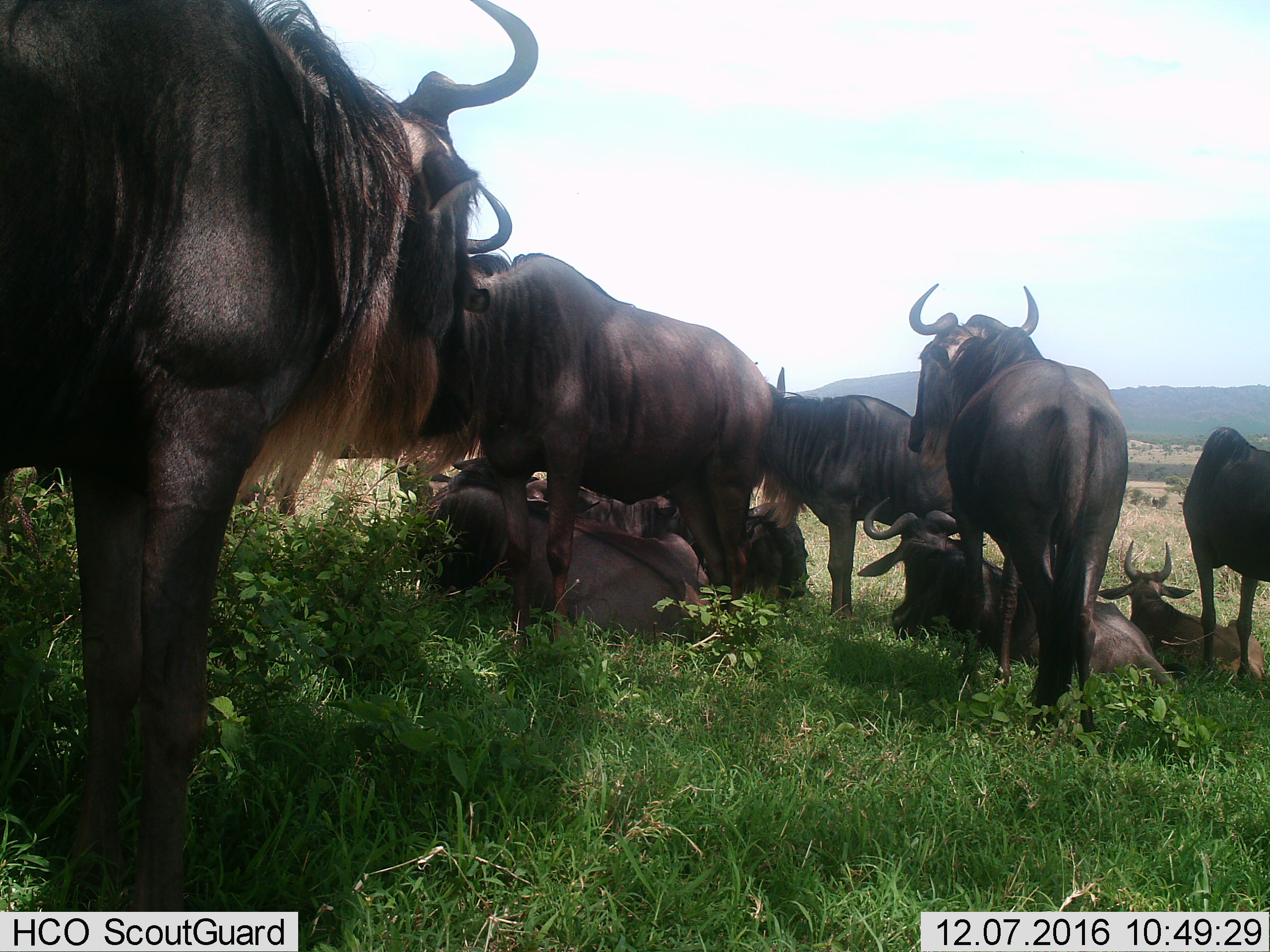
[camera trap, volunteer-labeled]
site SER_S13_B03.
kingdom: Animalia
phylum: Chordata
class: Mammalia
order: Artiodactyla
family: Bovidae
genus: Connochaetes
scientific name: Connochaetes taurinus taurinus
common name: blue wildebeest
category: wildebeestblue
Wildebeestblue (blue wildebeest) (Connochaetes taurinus taurinus), count 11-50. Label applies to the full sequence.